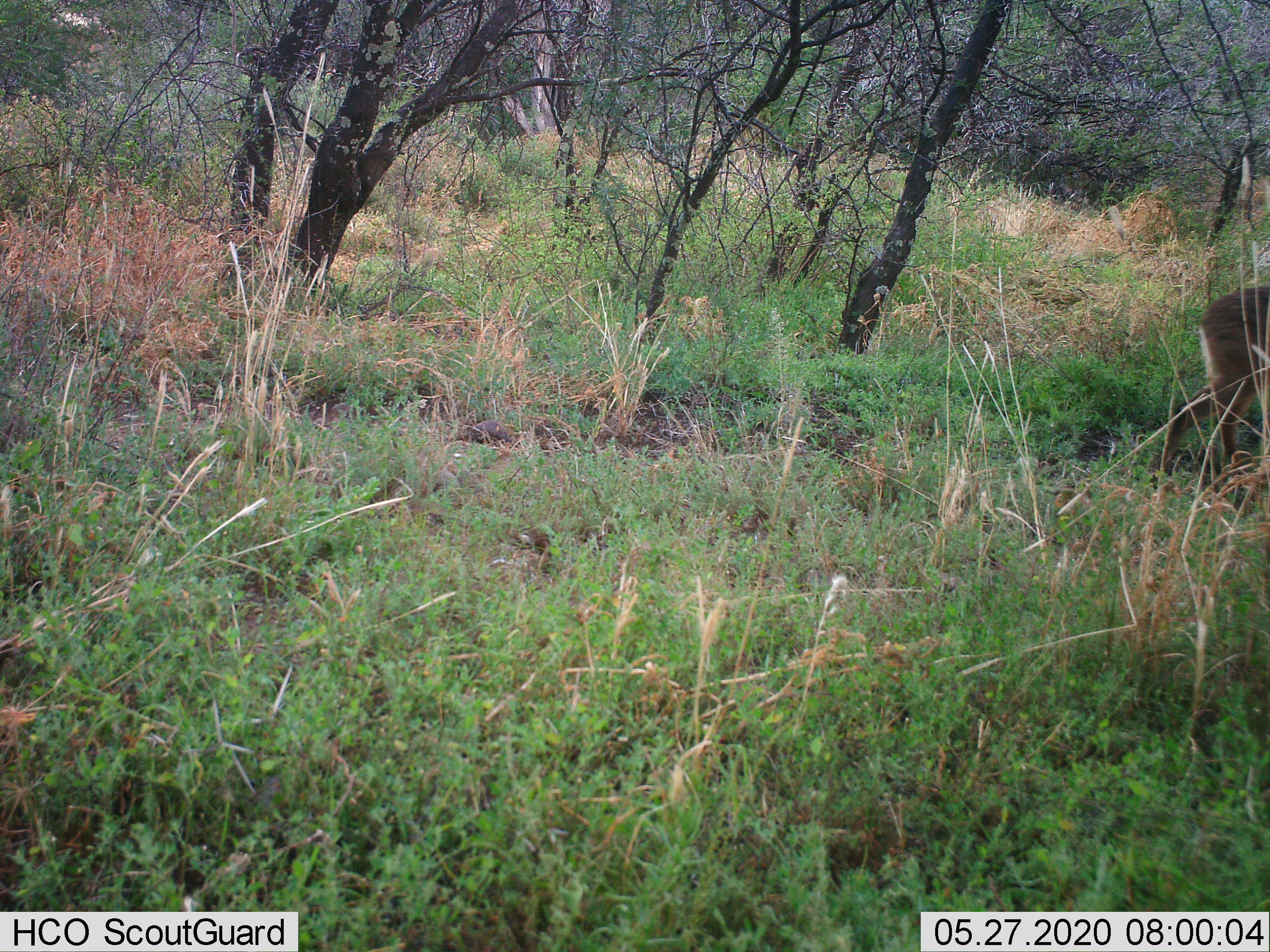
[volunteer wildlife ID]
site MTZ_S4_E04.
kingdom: Animalia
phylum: Chordata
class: Mammalia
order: Artiodactyla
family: Bovidae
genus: Raphicerus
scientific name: Raphicerus campestris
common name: steenbok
Steenbok (Raphicerus campestris), count 1. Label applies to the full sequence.